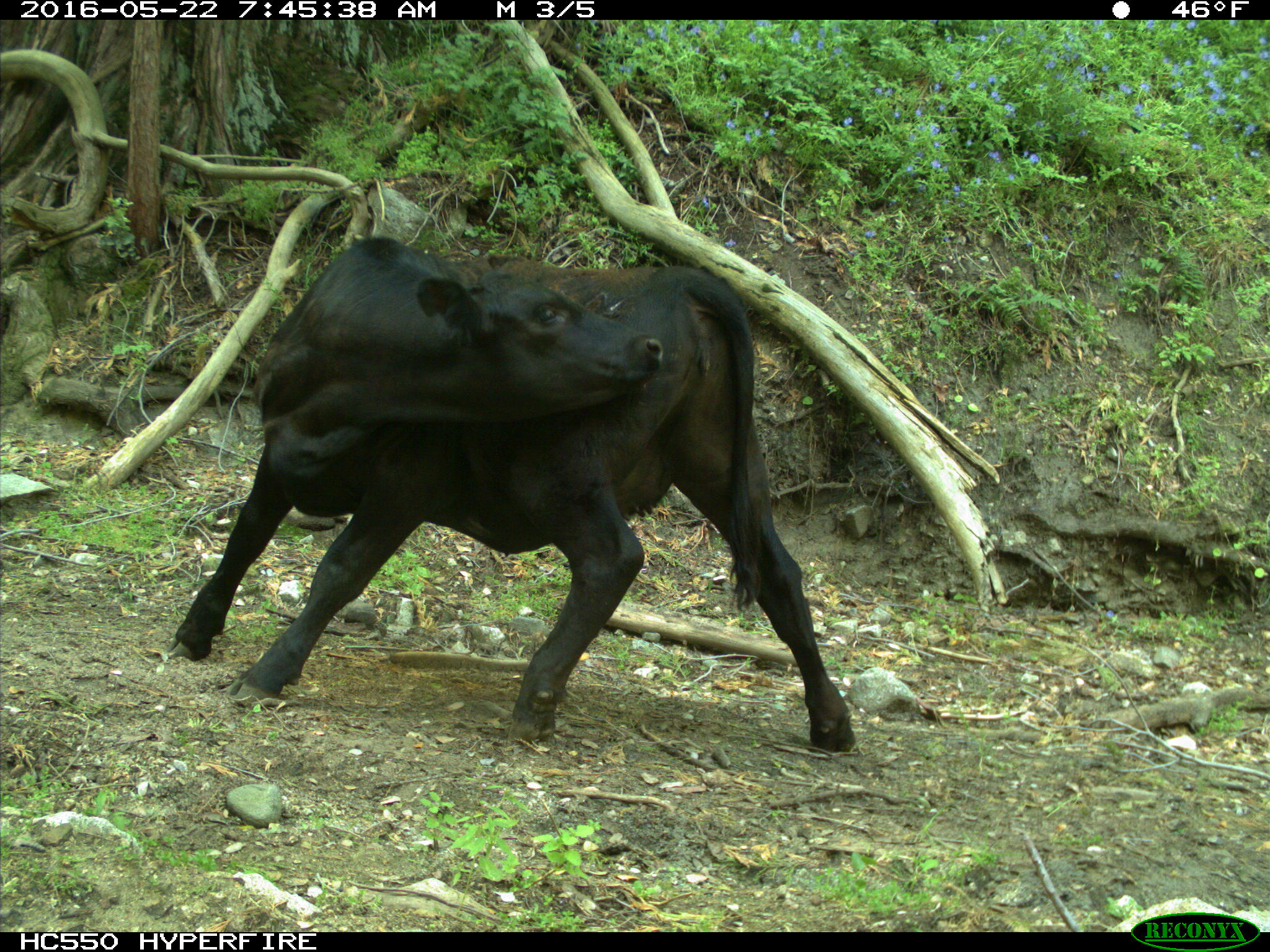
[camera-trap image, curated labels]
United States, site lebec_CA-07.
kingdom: Animalia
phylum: Chordata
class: Mammalia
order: Artiodactyla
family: Bovidae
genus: Bos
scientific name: Bos taurus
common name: domestic cow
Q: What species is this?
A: Bos taurus (domestic cow).